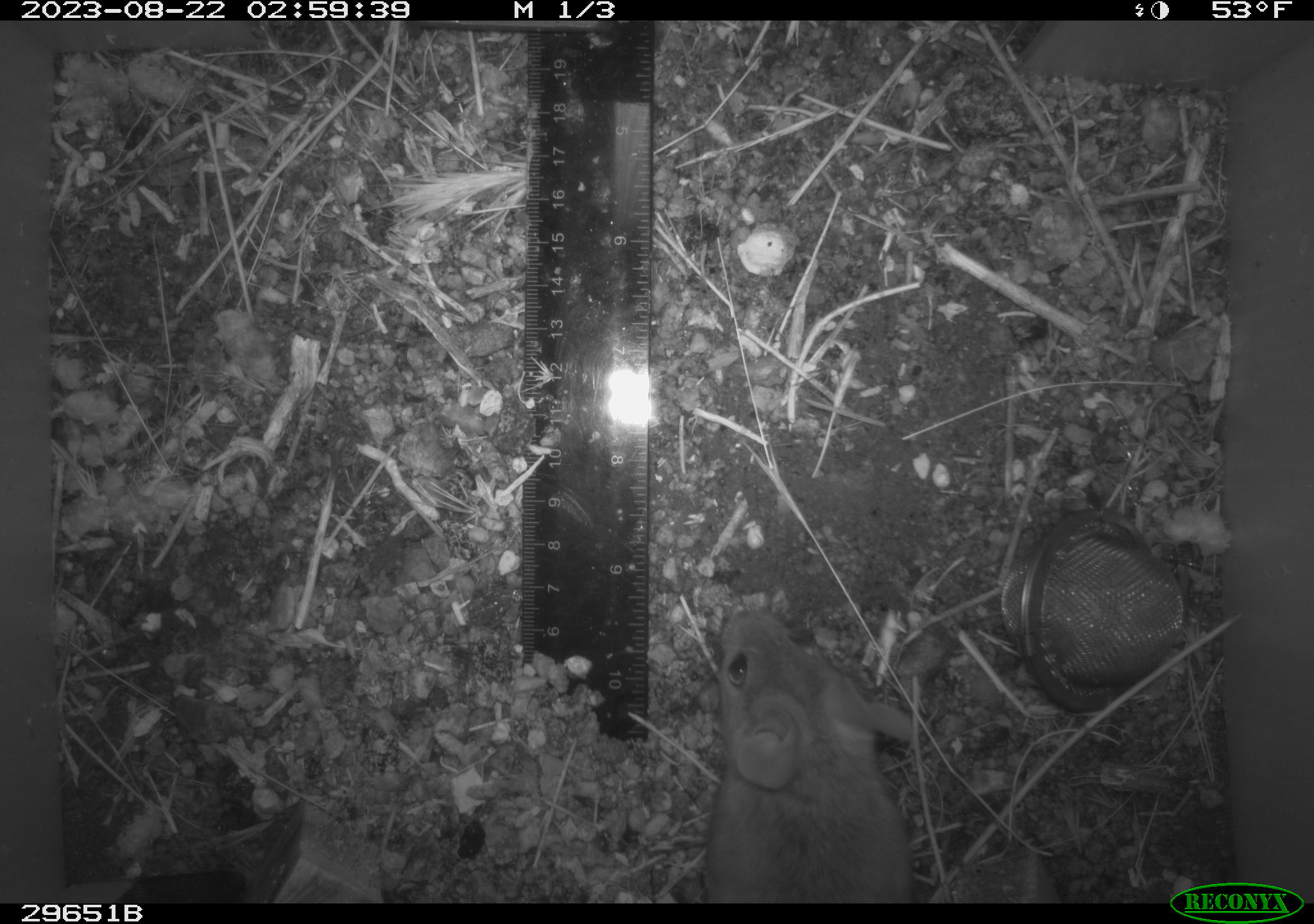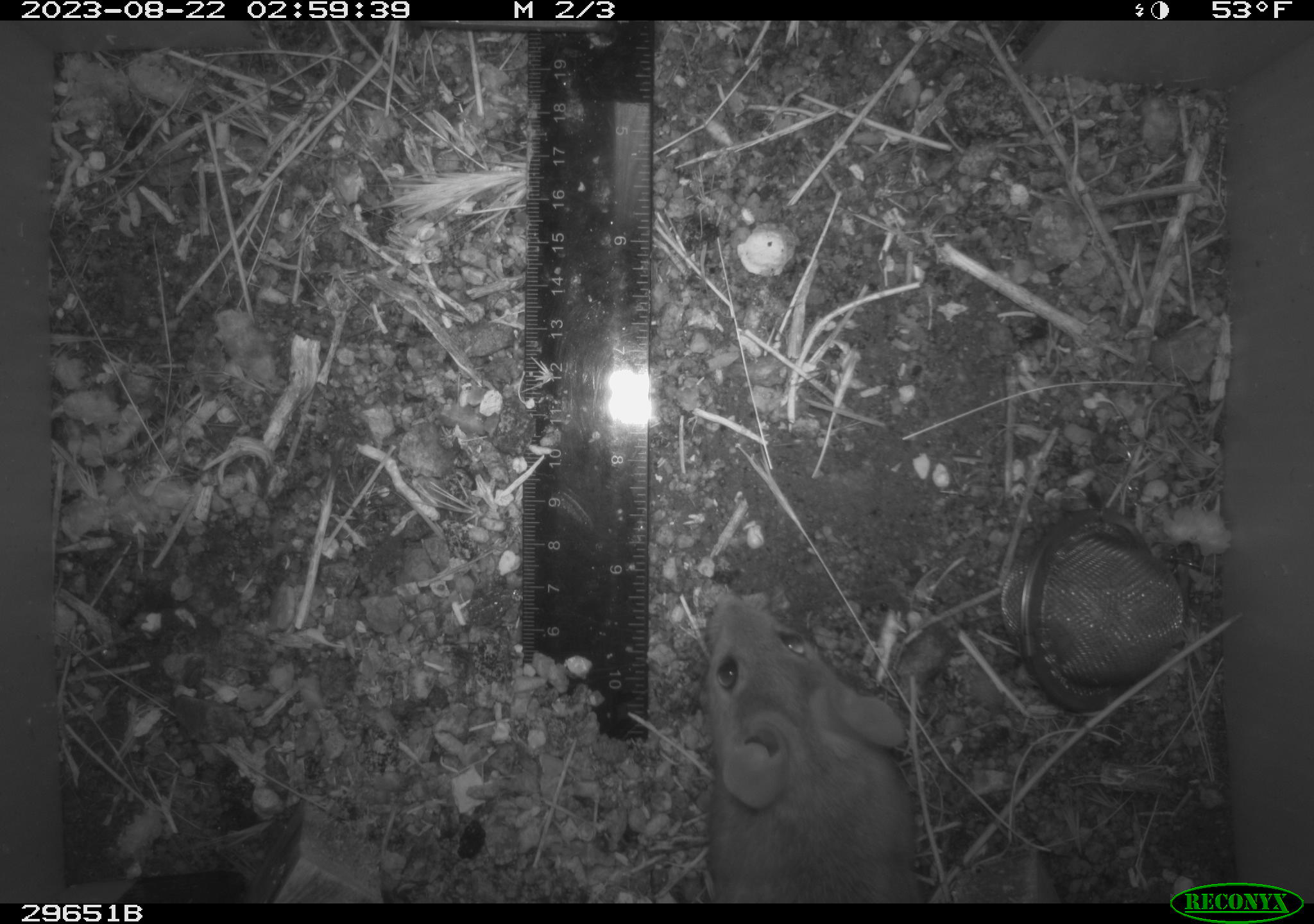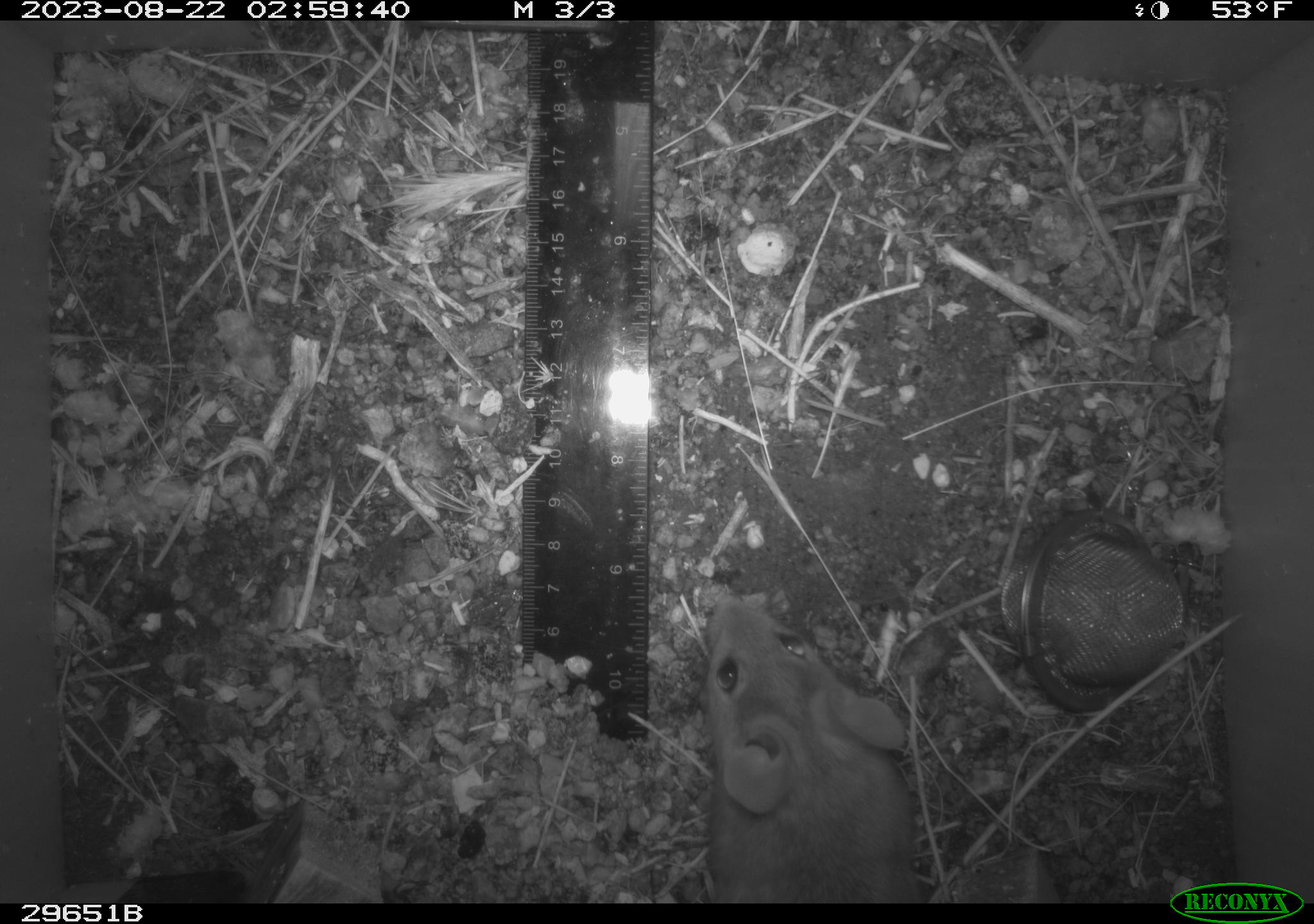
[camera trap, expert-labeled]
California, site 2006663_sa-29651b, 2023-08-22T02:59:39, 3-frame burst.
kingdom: Animalia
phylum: Chordata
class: Mammalia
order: Rodentia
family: Cricetidae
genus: Neotoma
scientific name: Neotoma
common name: pack rat or woodrat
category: neotoma species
Neotoma species (pack rat or woodrat) (Neotoma).